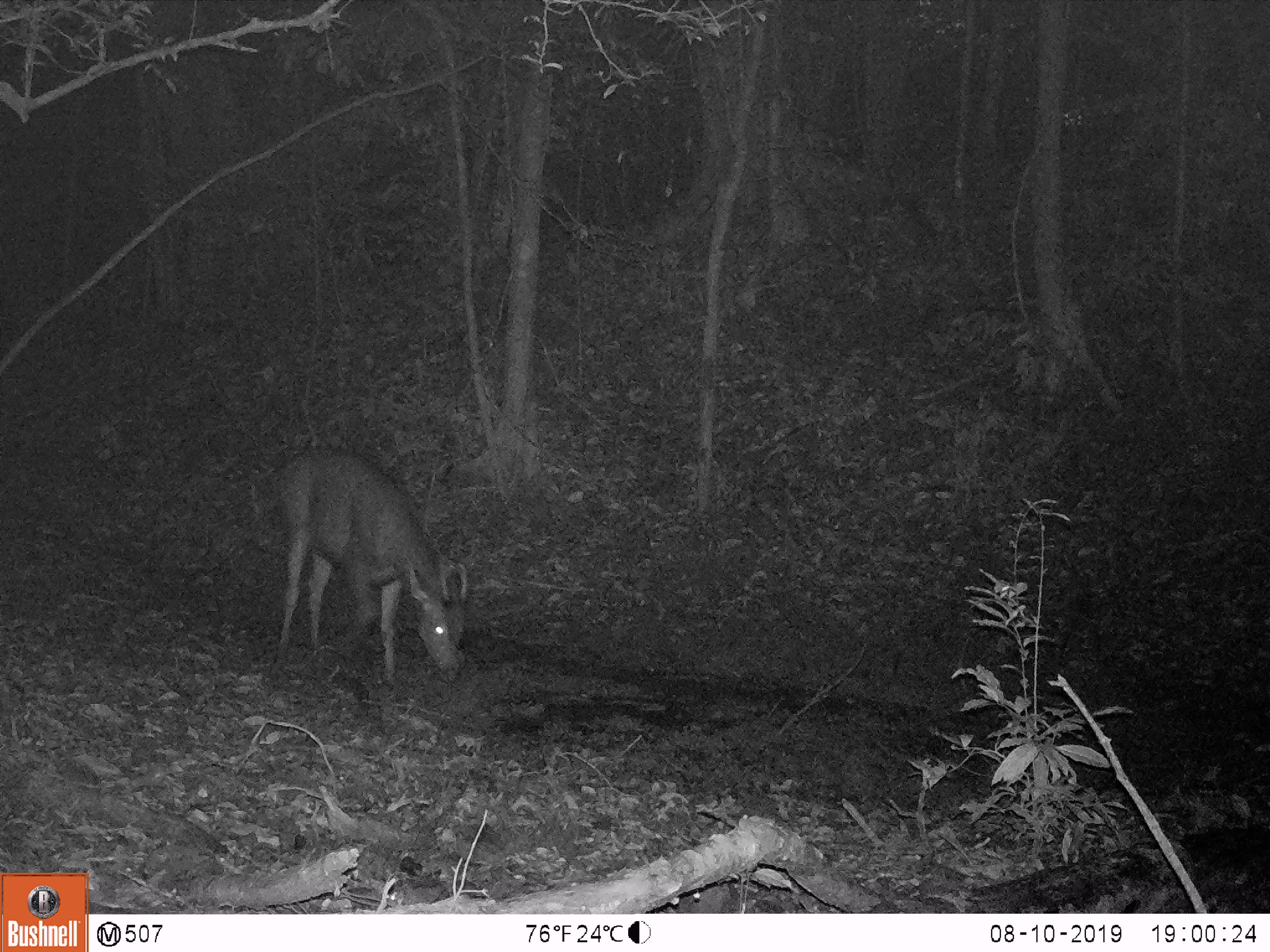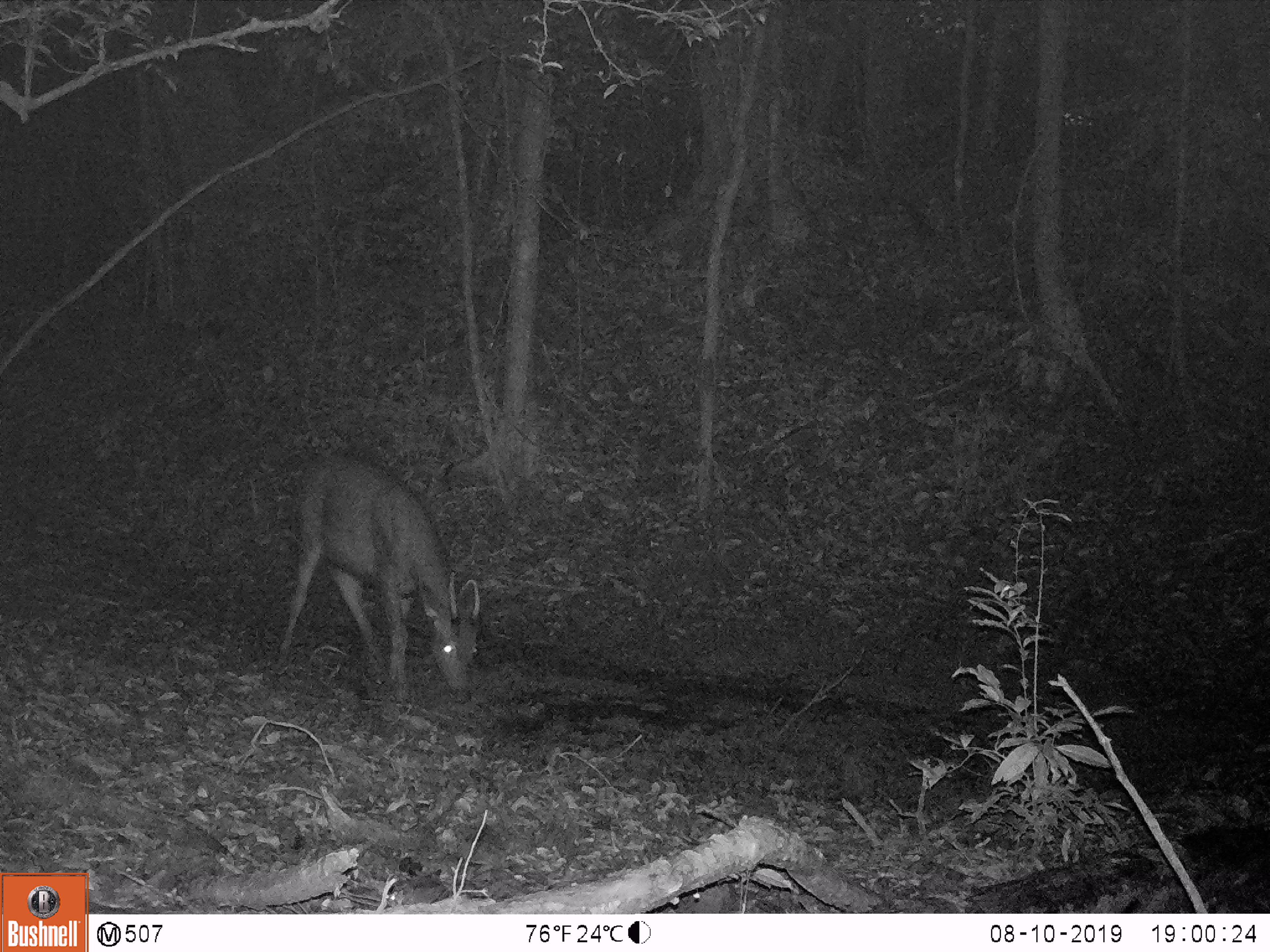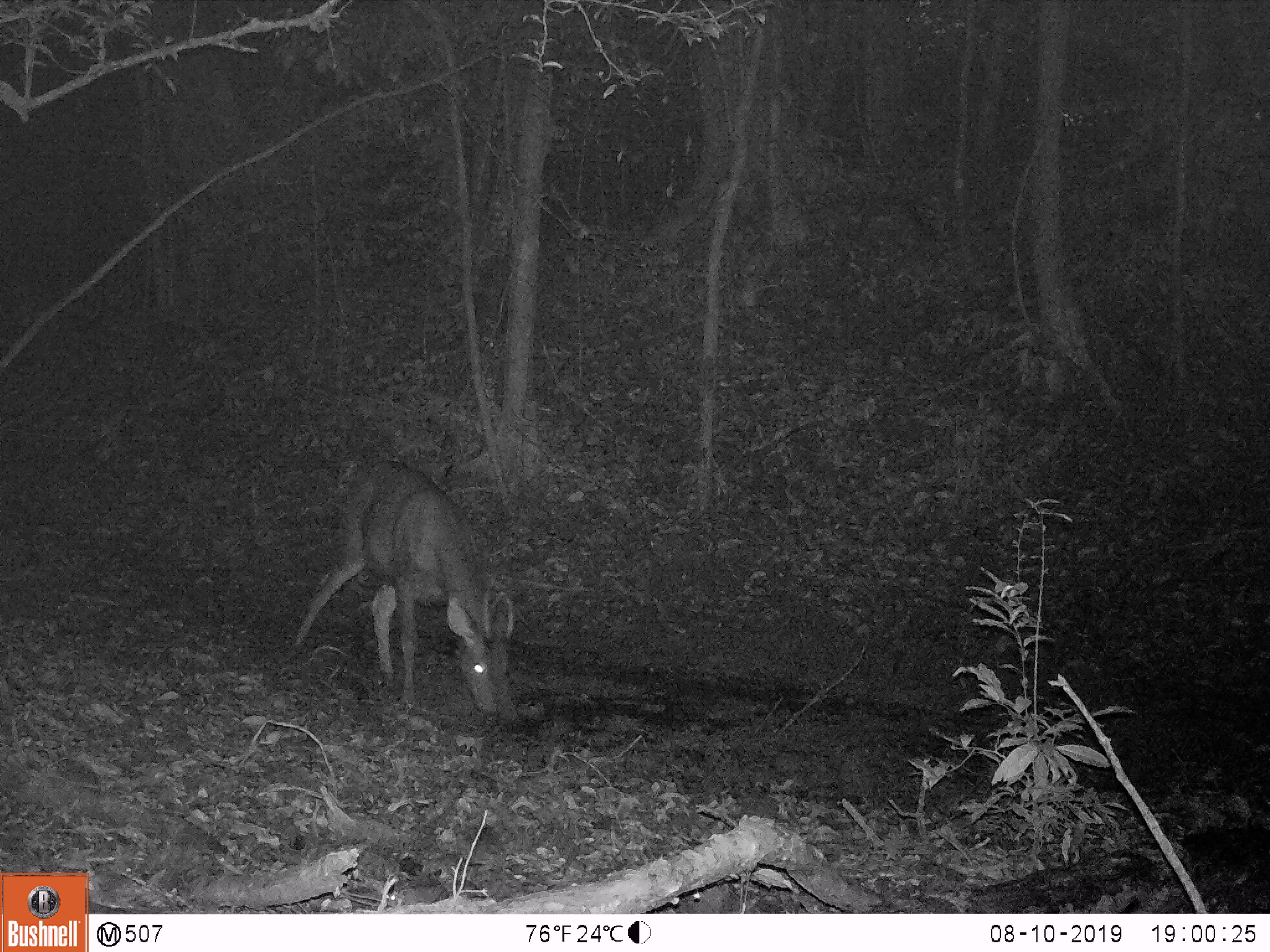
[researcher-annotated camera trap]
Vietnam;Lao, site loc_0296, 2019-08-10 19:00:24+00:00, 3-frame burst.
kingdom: Animalia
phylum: Chordata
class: Mammalia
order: Artiodactyla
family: Cervidae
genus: Rusa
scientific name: Rusa unicolor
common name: sambar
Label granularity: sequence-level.